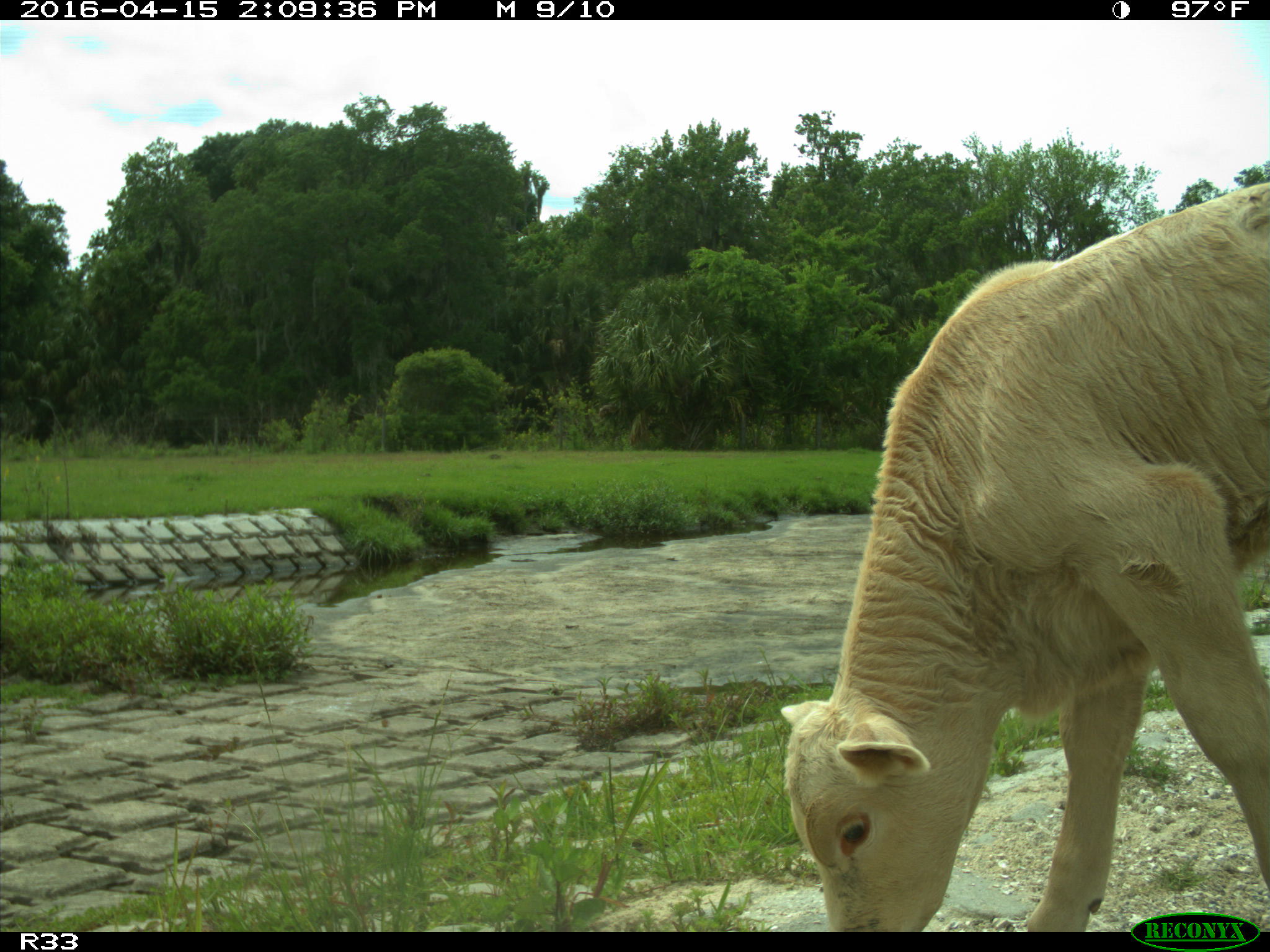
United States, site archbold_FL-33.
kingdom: Animalia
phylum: Chordata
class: Mammalia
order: Artiodactyla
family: Bovidae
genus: Bos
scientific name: Bos taurus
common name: domestic cow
Bos taurus (domestic cow).